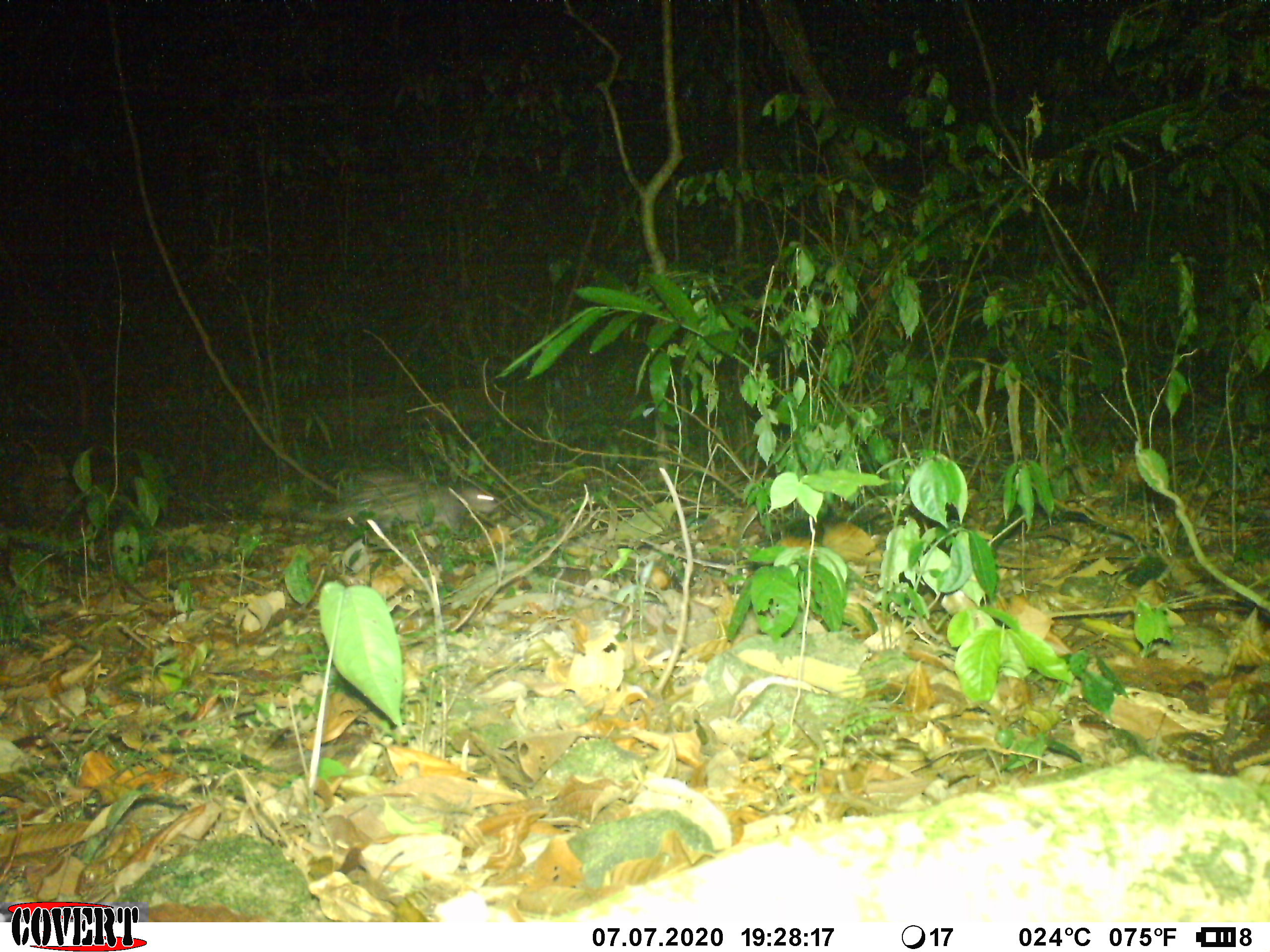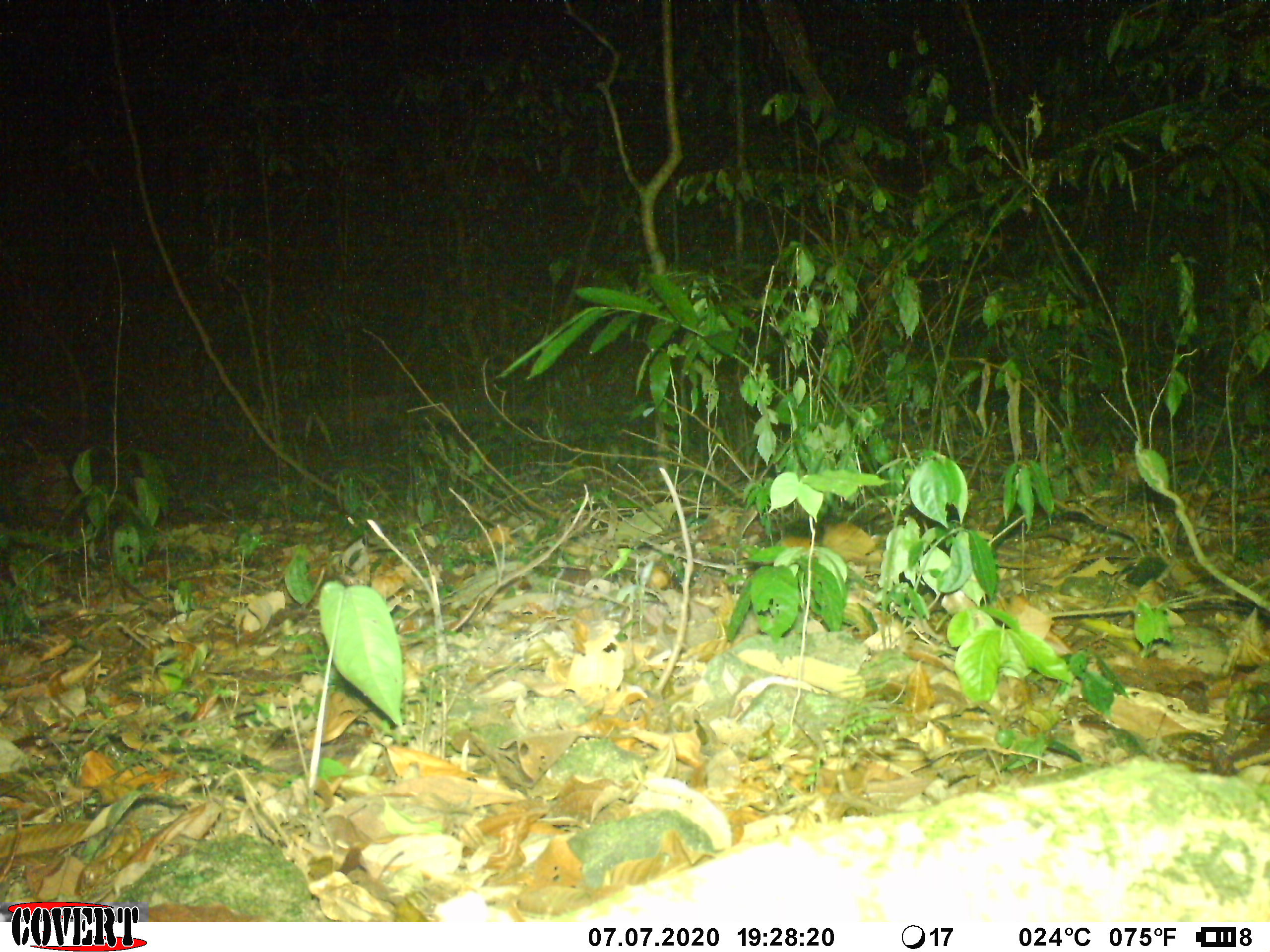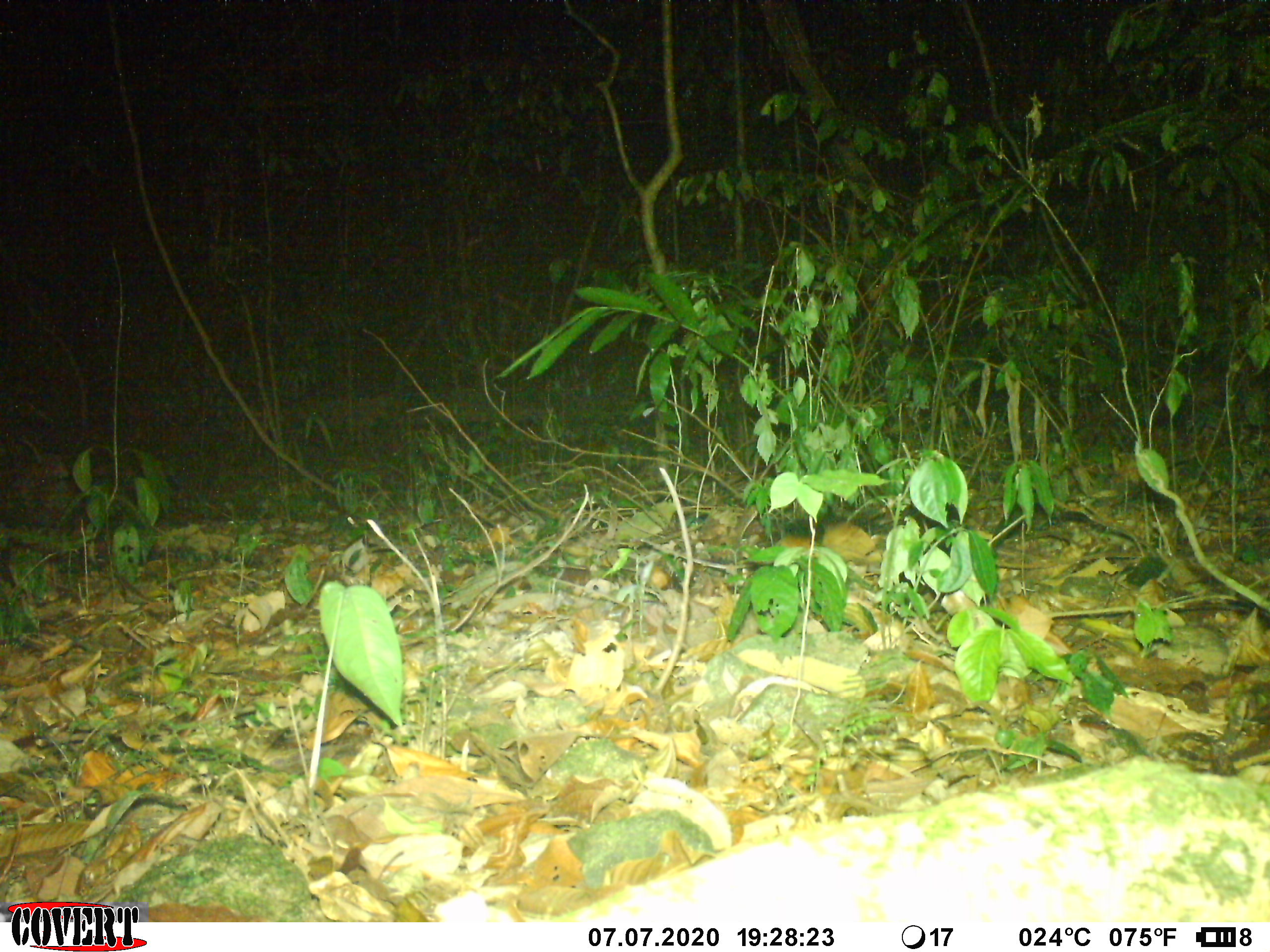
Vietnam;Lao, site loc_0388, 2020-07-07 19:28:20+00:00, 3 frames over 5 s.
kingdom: Animalia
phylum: Chordata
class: Mammalia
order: Rodentia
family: Hystricidae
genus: Atherurus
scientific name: Atherurus macrourus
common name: asiatic brush-tailed porcupine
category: asiatic brush tailed porcupine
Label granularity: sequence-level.